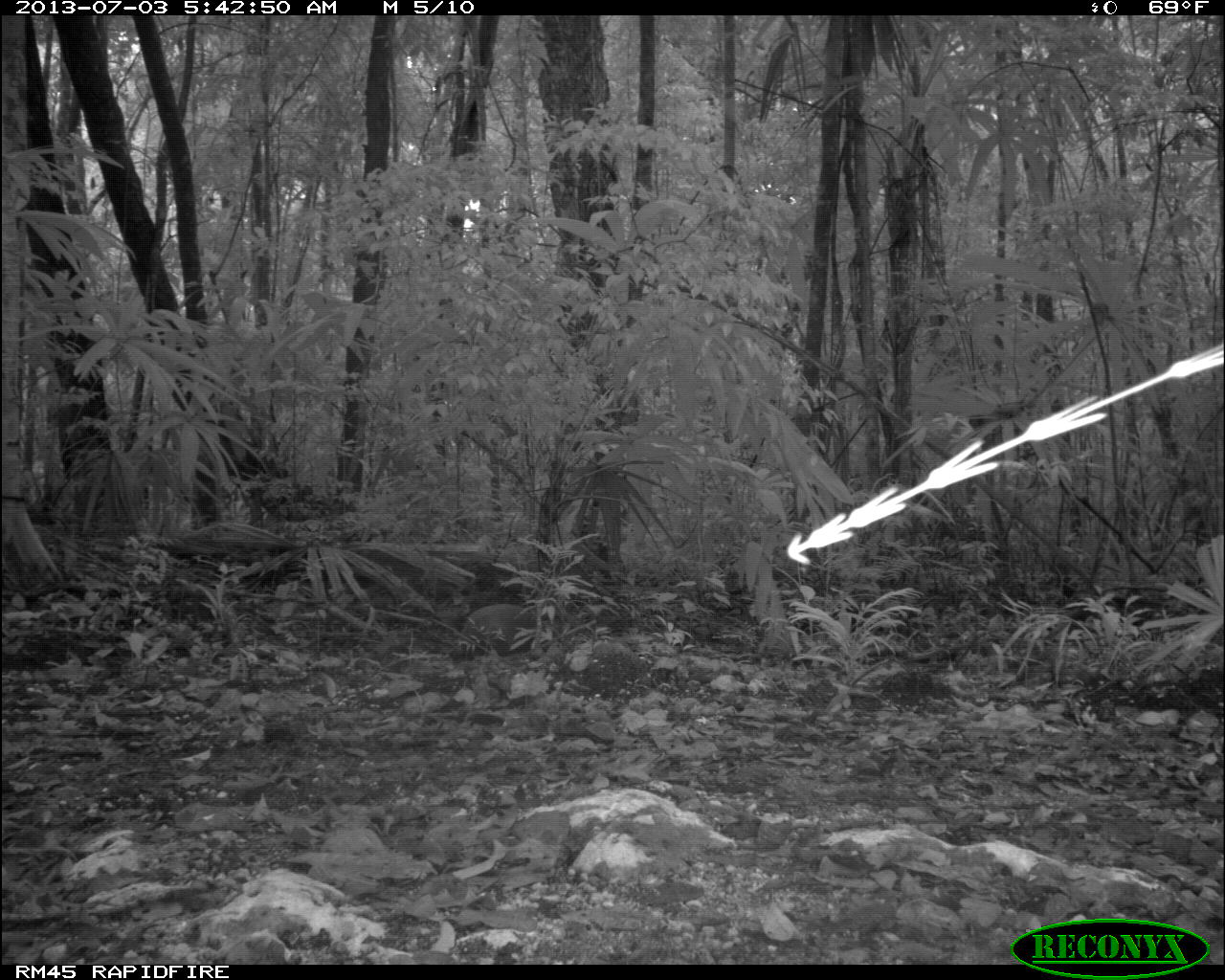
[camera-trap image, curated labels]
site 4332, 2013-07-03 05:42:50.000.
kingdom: Animalia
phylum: Chordata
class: Mammalia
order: Rodentia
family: Dasyproctidae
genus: Dasyprocta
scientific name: Dasyprocta punctata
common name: central american agouti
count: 1